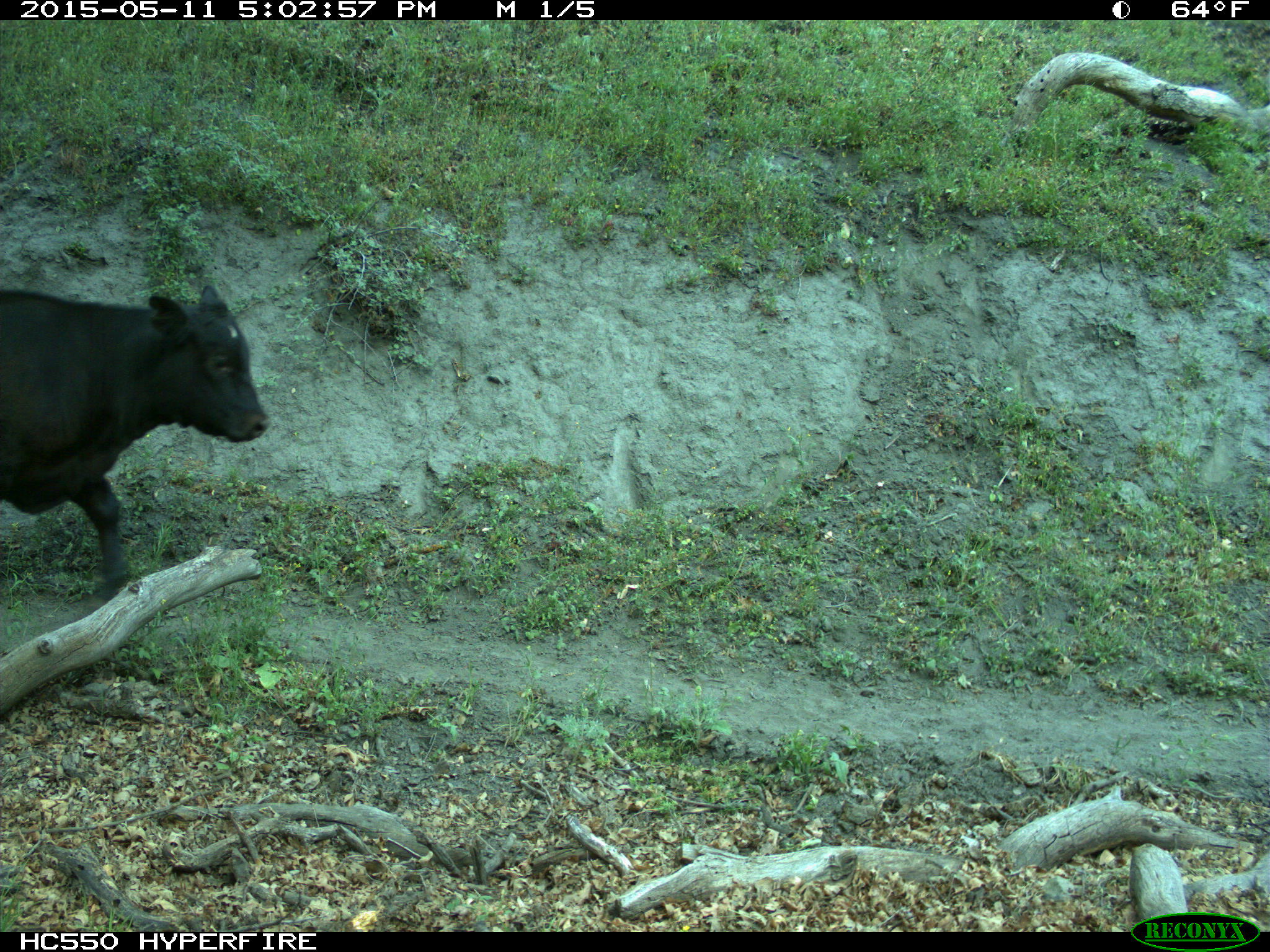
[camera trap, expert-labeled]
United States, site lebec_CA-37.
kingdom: Animalia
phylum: Chordata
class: Mammalia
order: Artiodactyla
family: Bovidae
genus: Bos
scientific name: Bos taurus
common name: domestic cow